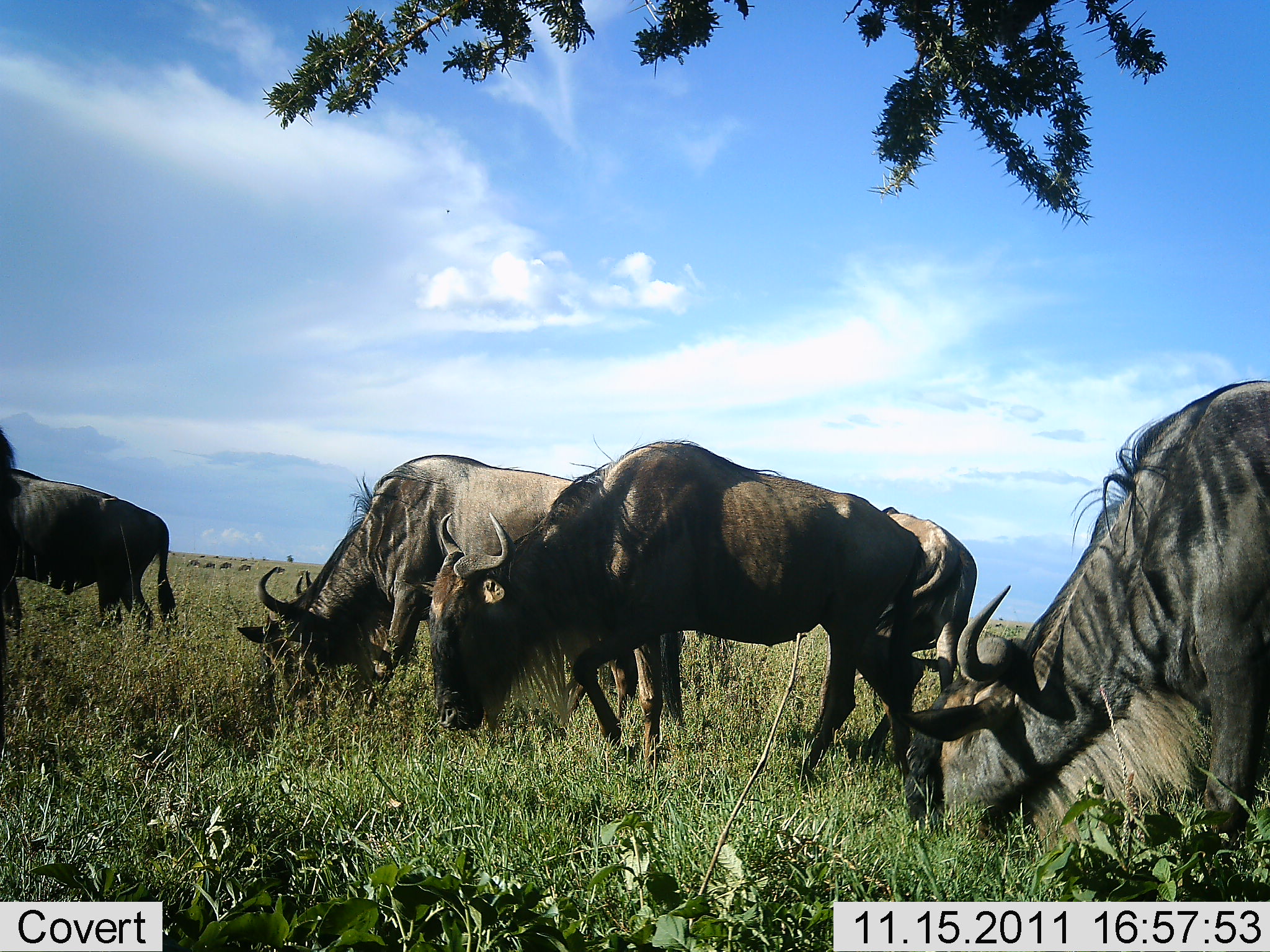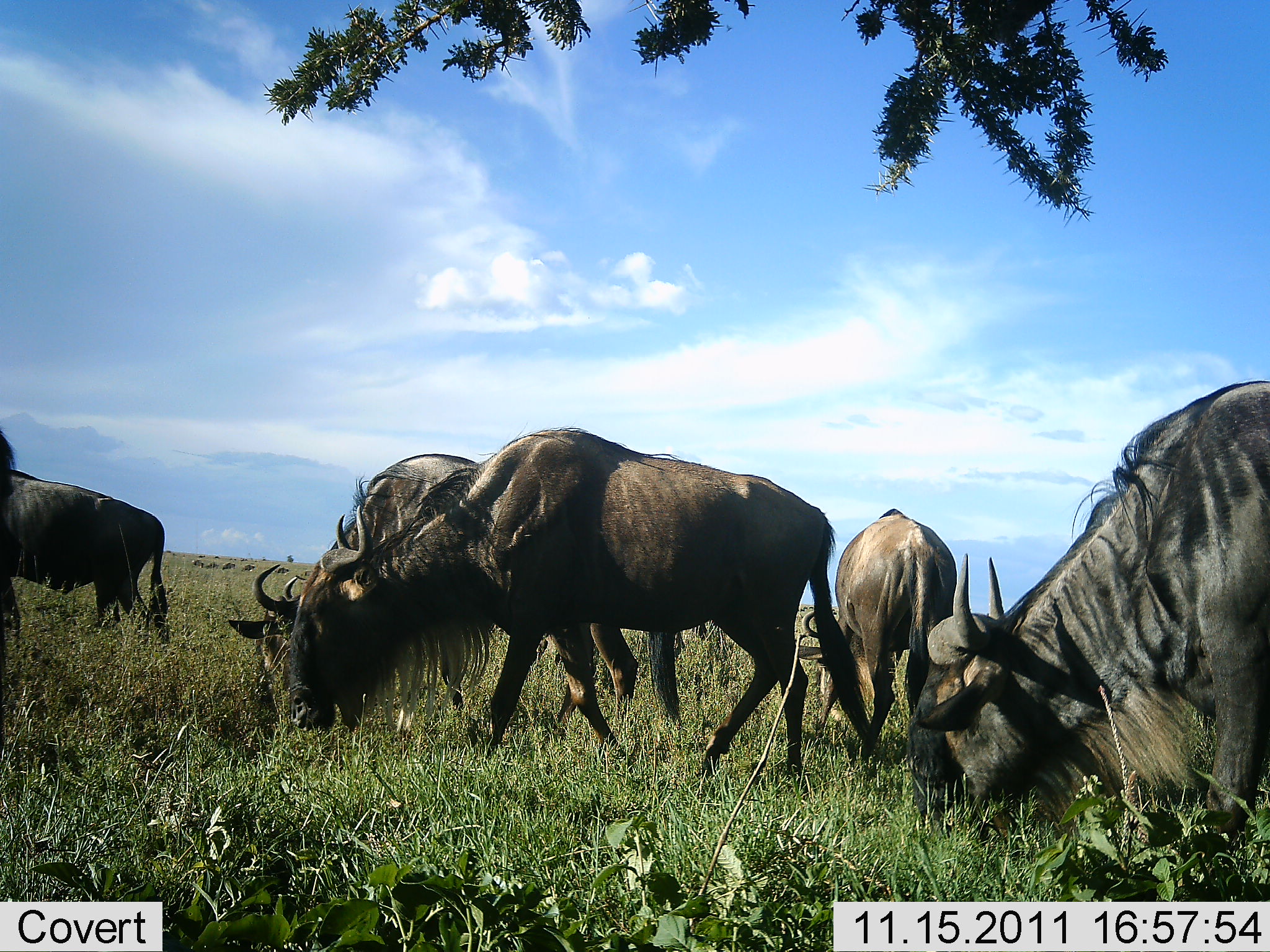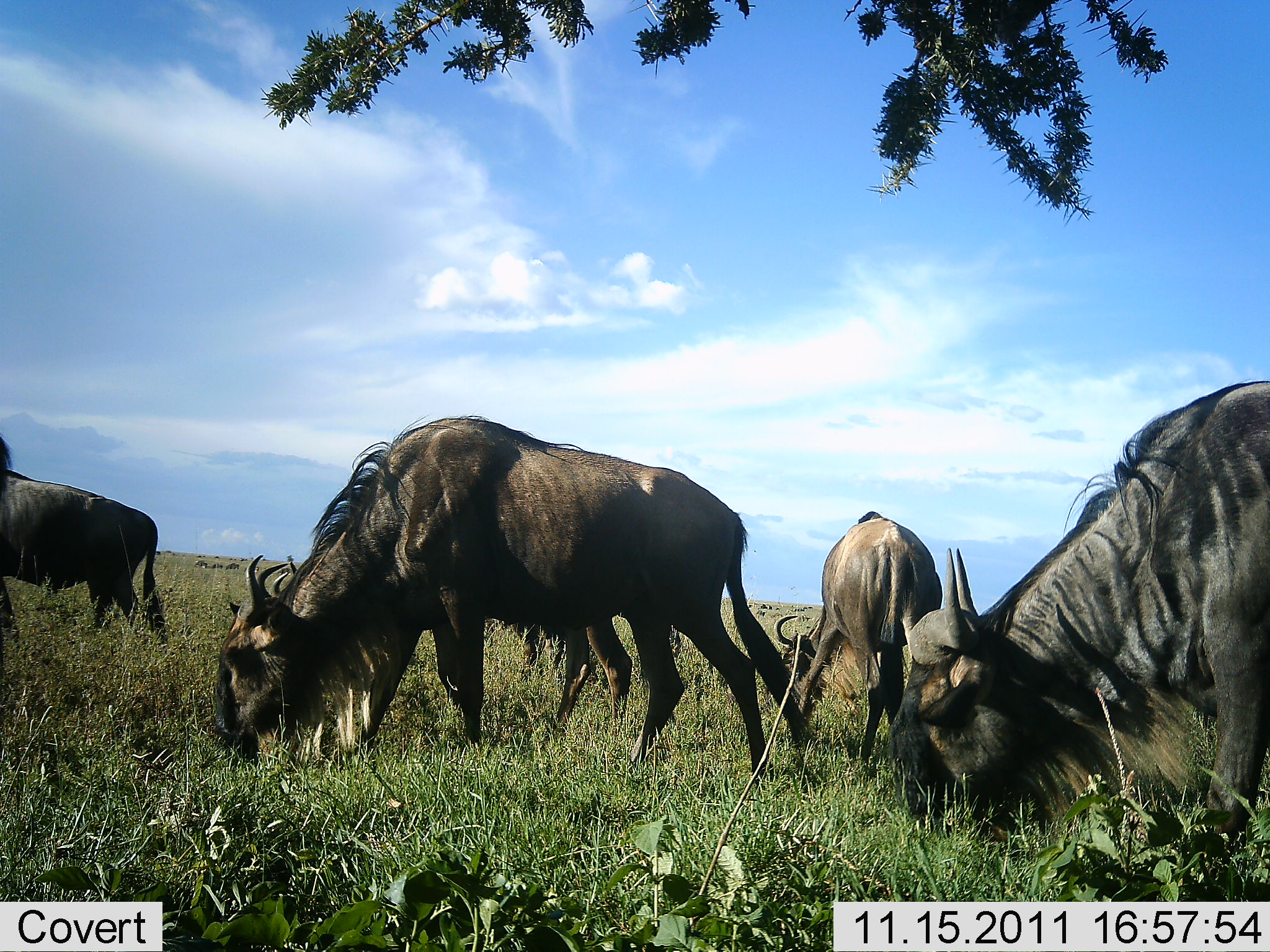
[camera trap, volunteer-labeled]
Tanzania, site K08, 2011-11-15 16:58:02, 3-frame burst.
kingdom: Animalia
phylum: Chordata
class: Mammalia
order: Artiodactyla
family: Bovidae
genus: Connochaetes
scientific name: Connochaetes taurinus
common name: blue wildebeest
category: wildebeest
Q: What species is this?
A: Wildebeest (blue wildebeest) (Connochaetes taurinus).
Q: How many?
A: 5.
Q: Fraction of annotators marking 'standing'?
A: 9%.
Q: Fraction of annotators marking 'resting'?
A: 0%.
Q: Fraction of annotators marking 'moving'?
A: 9%.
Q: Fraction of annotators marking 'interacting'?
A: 9%.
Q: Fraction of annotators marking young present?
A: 0%.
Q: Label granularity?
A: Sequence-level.